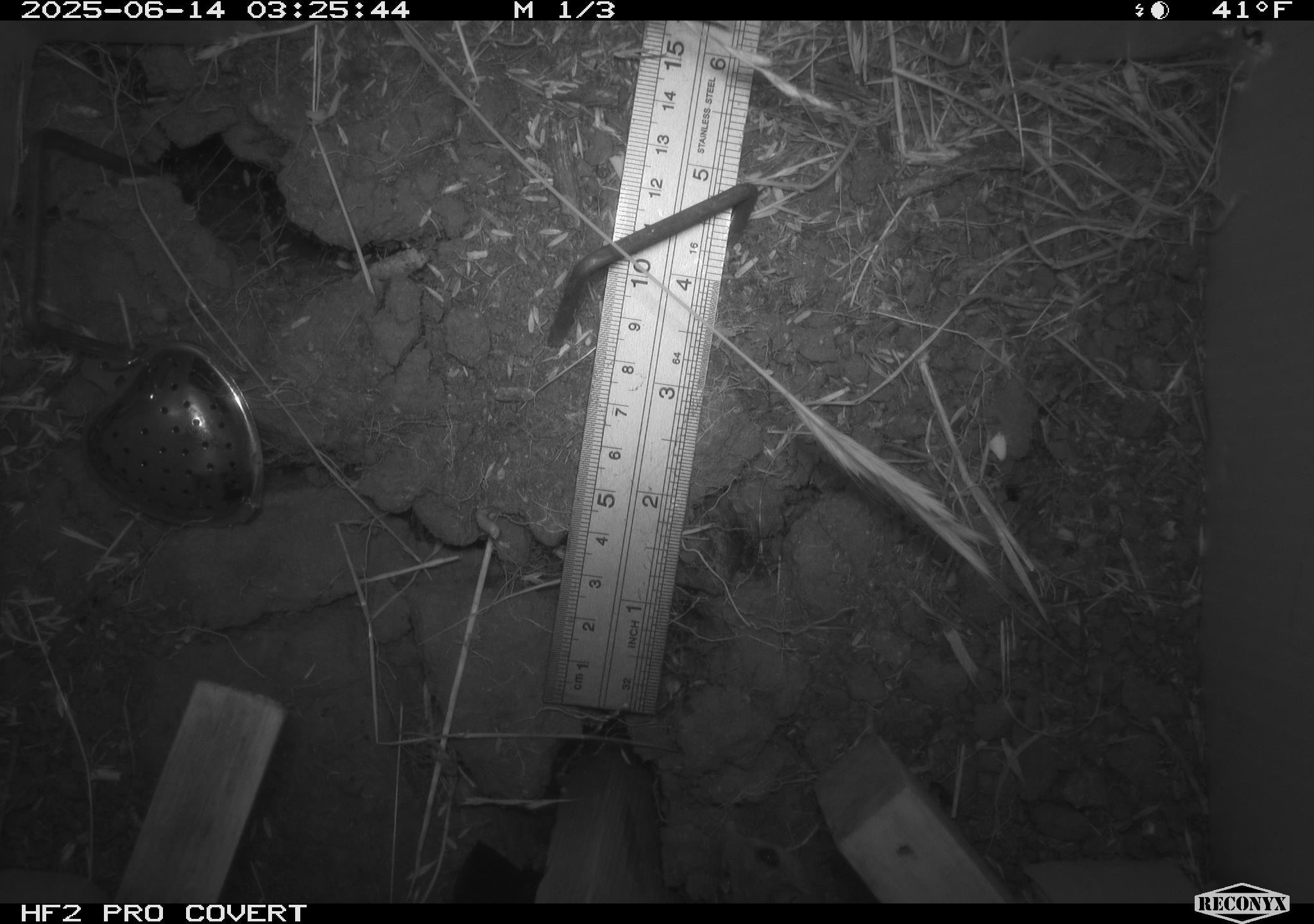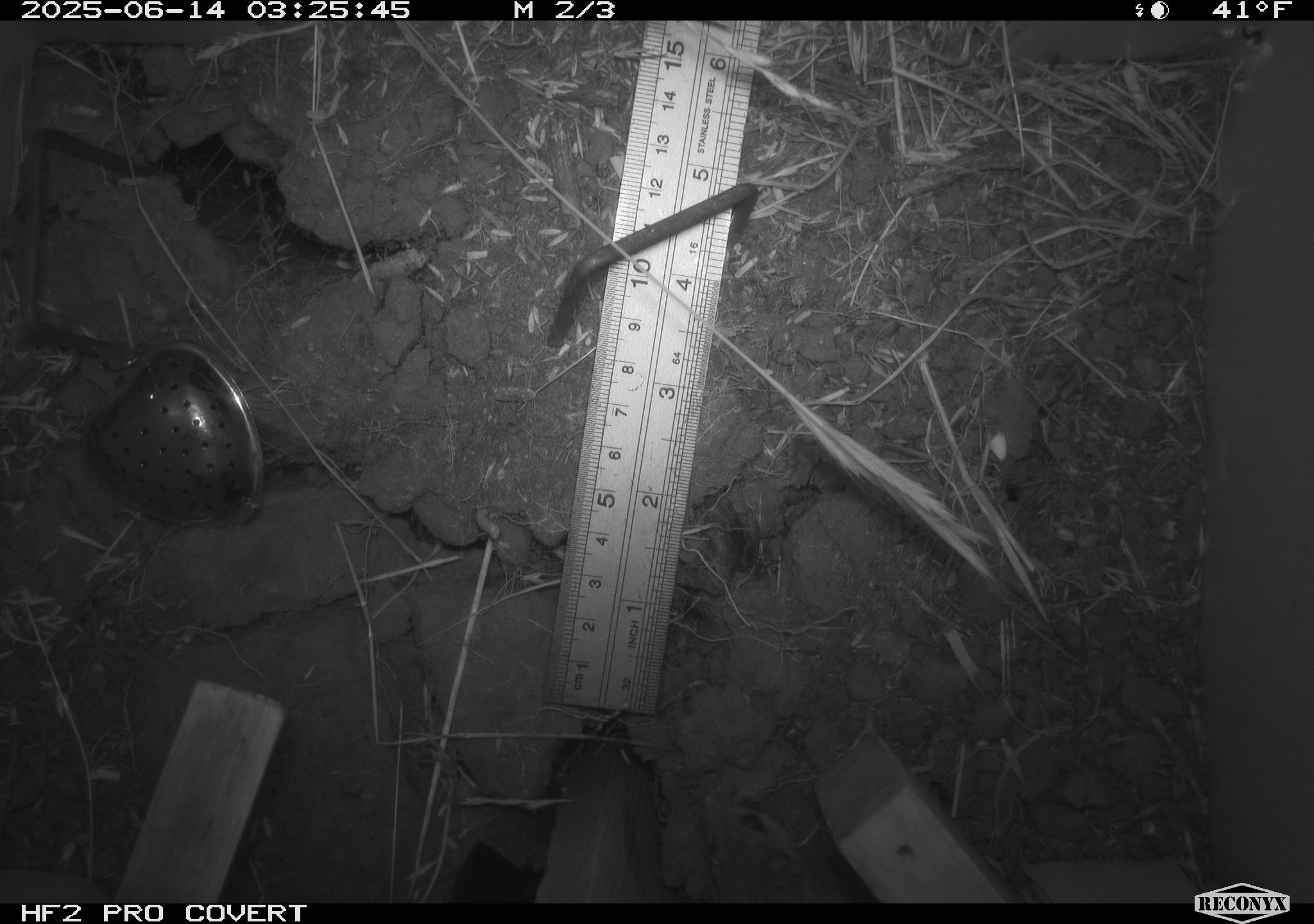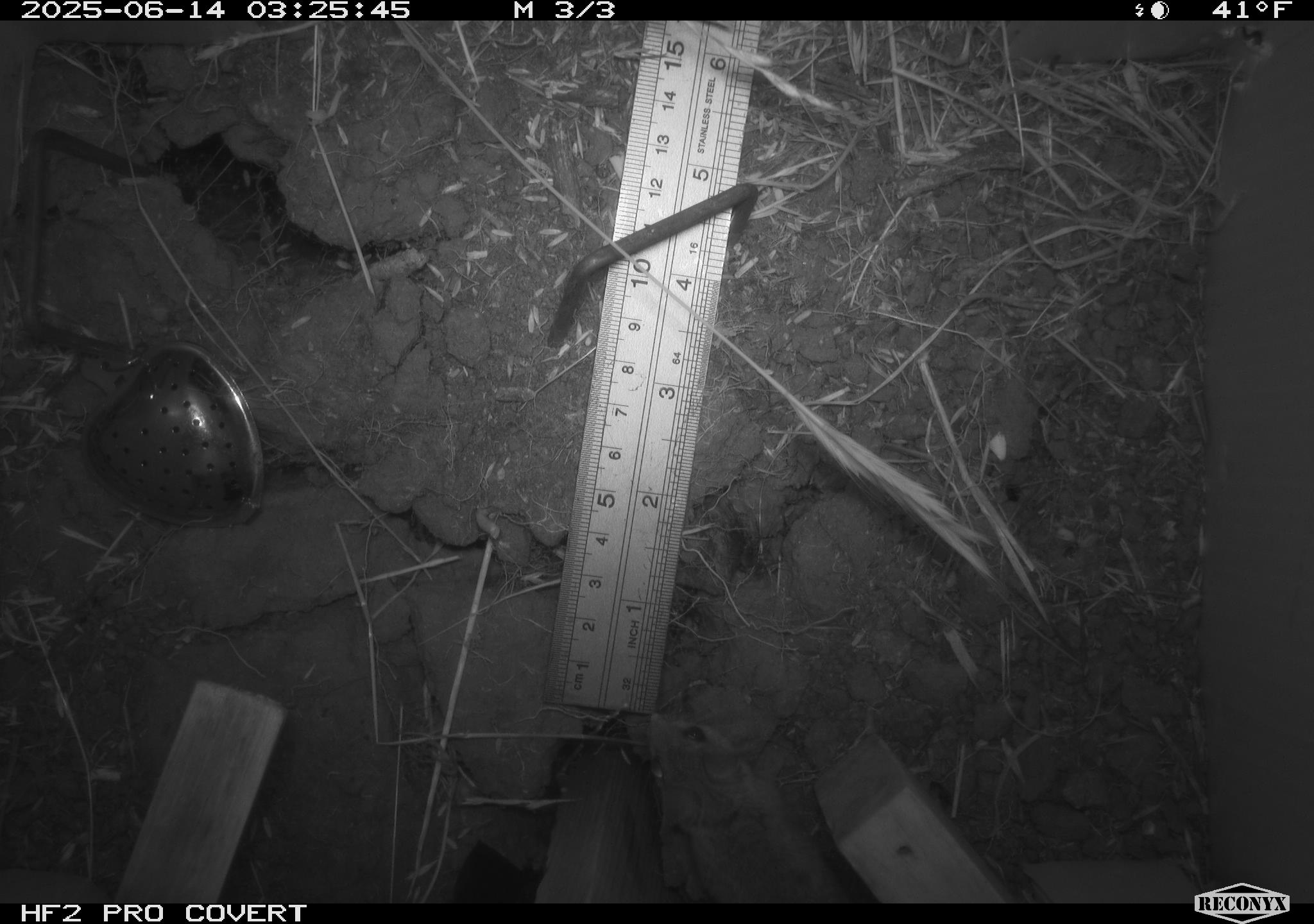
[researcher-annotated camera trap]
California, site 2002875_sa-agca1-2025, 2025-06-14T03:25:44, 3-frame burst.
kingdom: Animalia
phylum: Chordata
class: Mammalia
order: Rodentia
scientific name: Rodentia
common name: rodent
Rodent (Rodentia).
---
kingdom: Animalia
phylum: Chordata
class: Mammalia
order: Rodentia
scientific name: Rodentia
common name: mouse species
Mouse species (Rodentia).